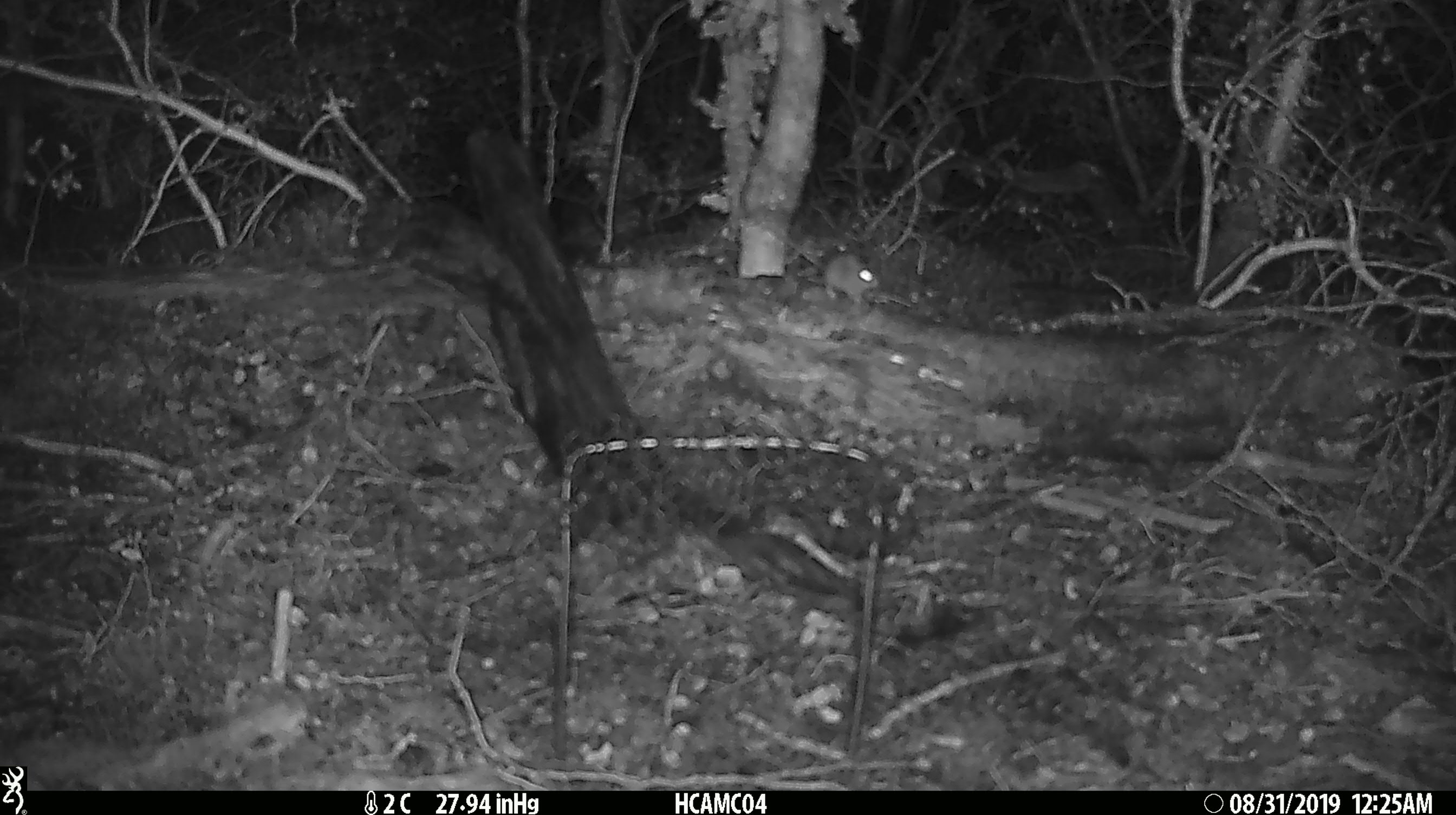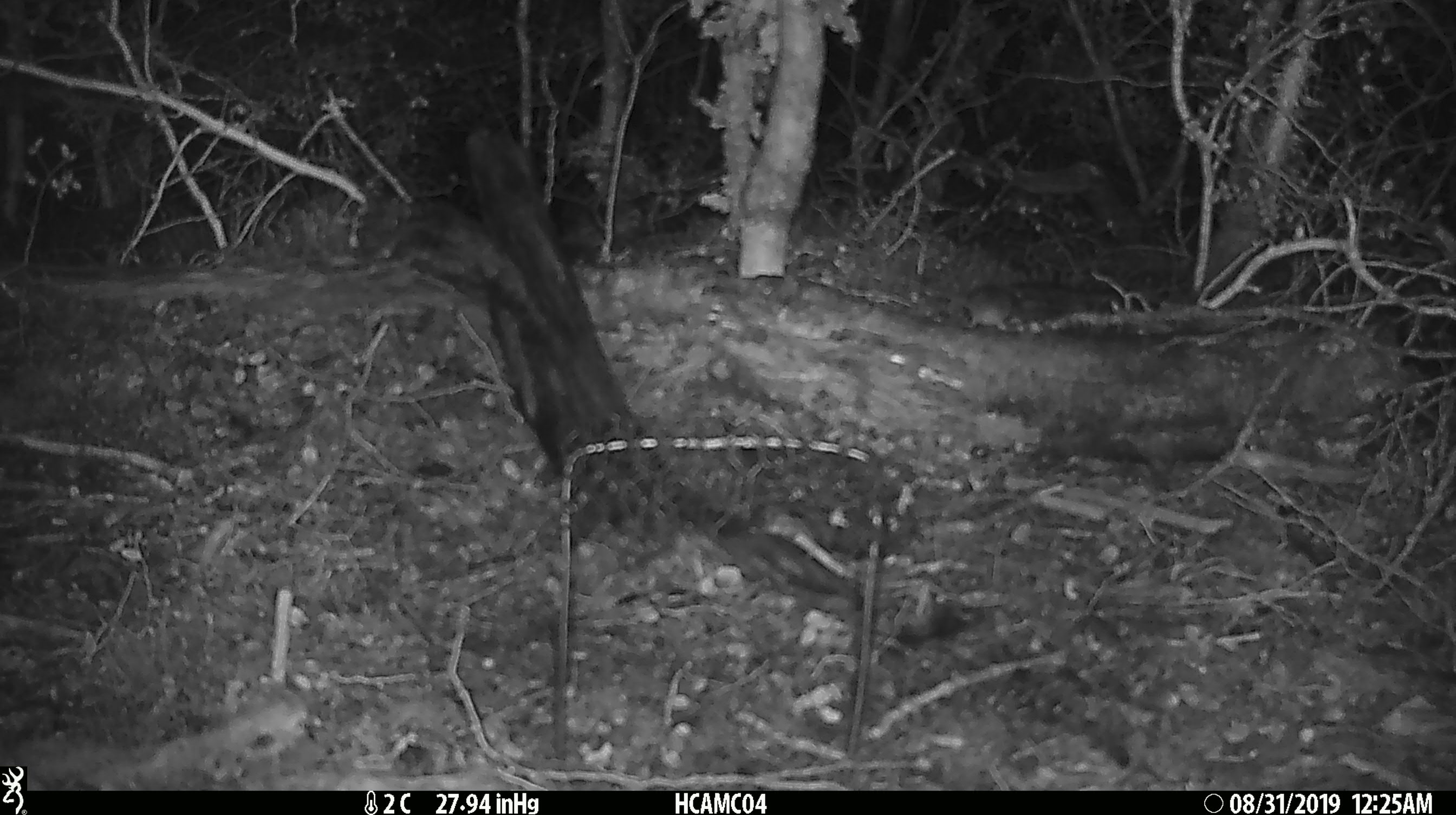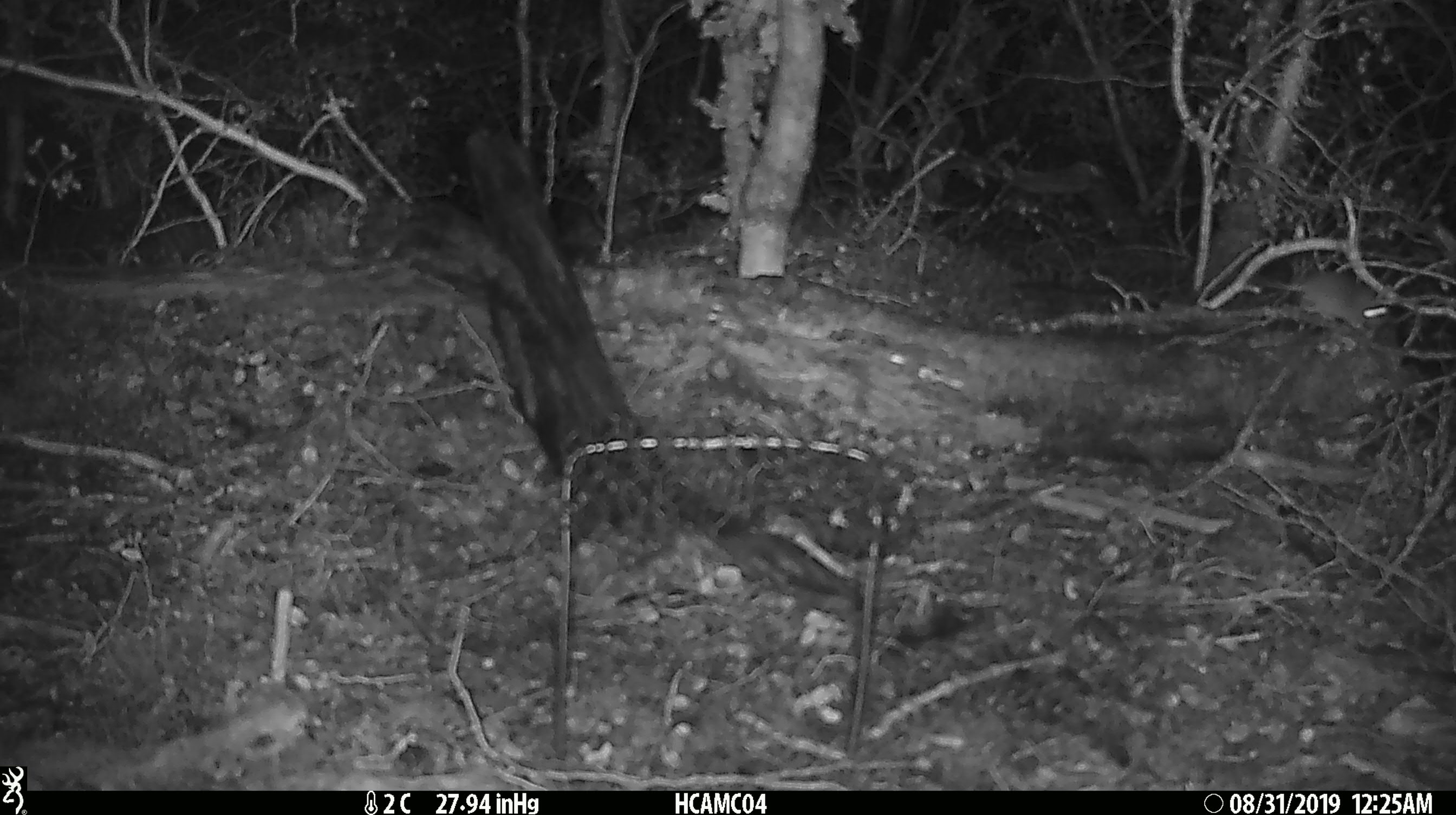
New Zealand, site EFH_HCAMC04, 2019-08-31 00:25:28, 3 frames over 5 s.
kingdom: Animalia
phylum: Chordata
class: Mammalia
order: Rodentia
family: Muridae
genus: Mus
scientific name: Mus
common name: mouse